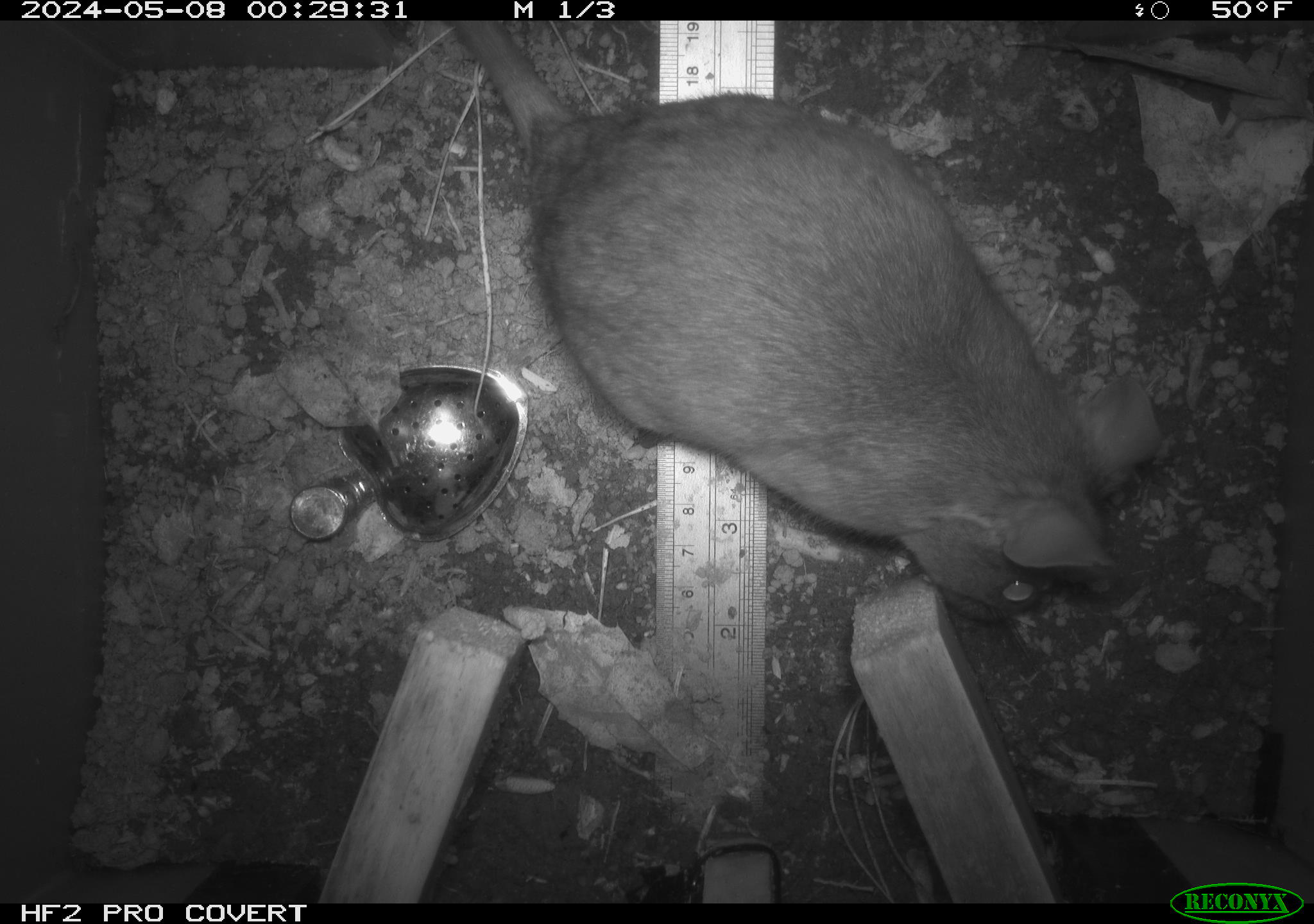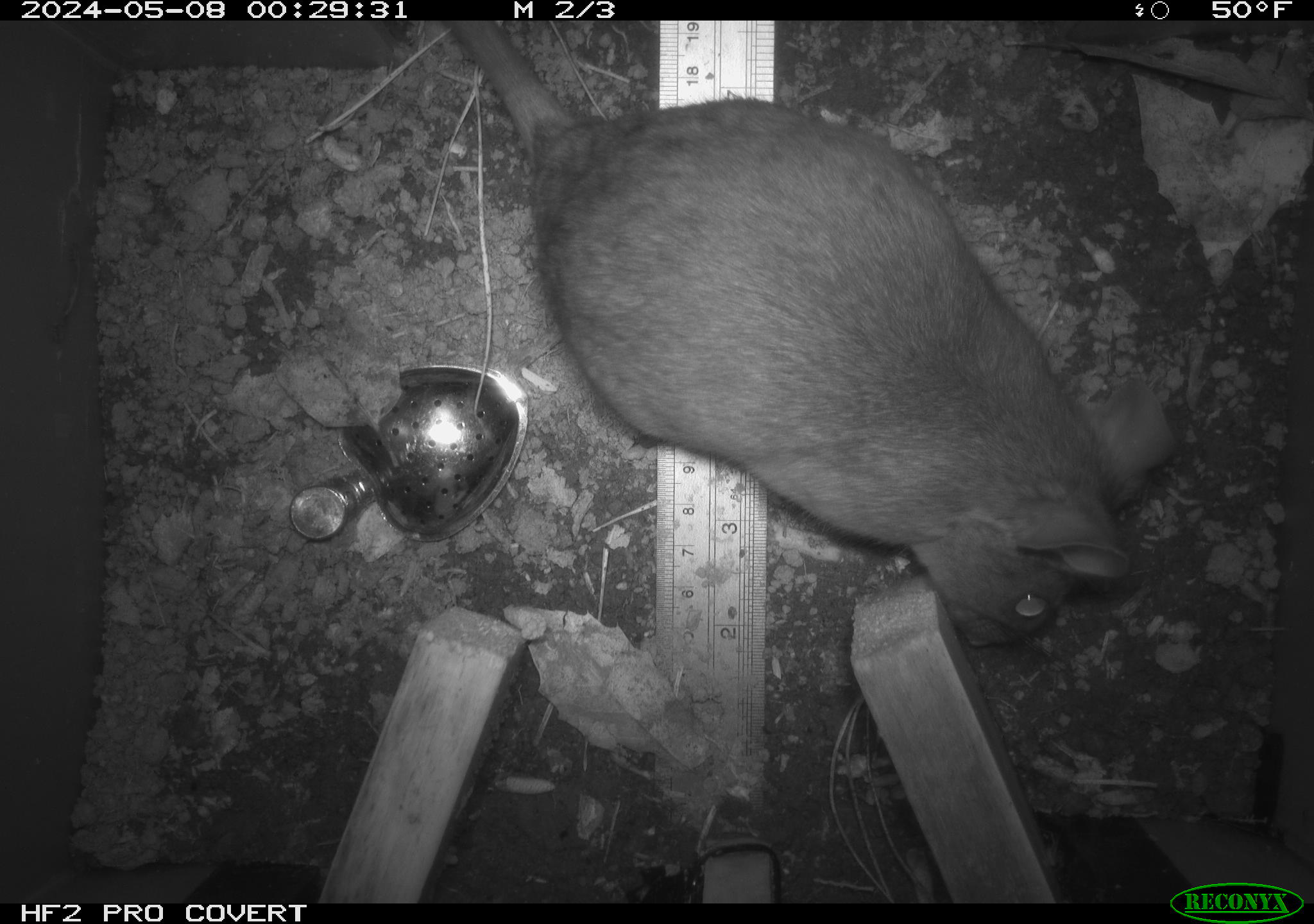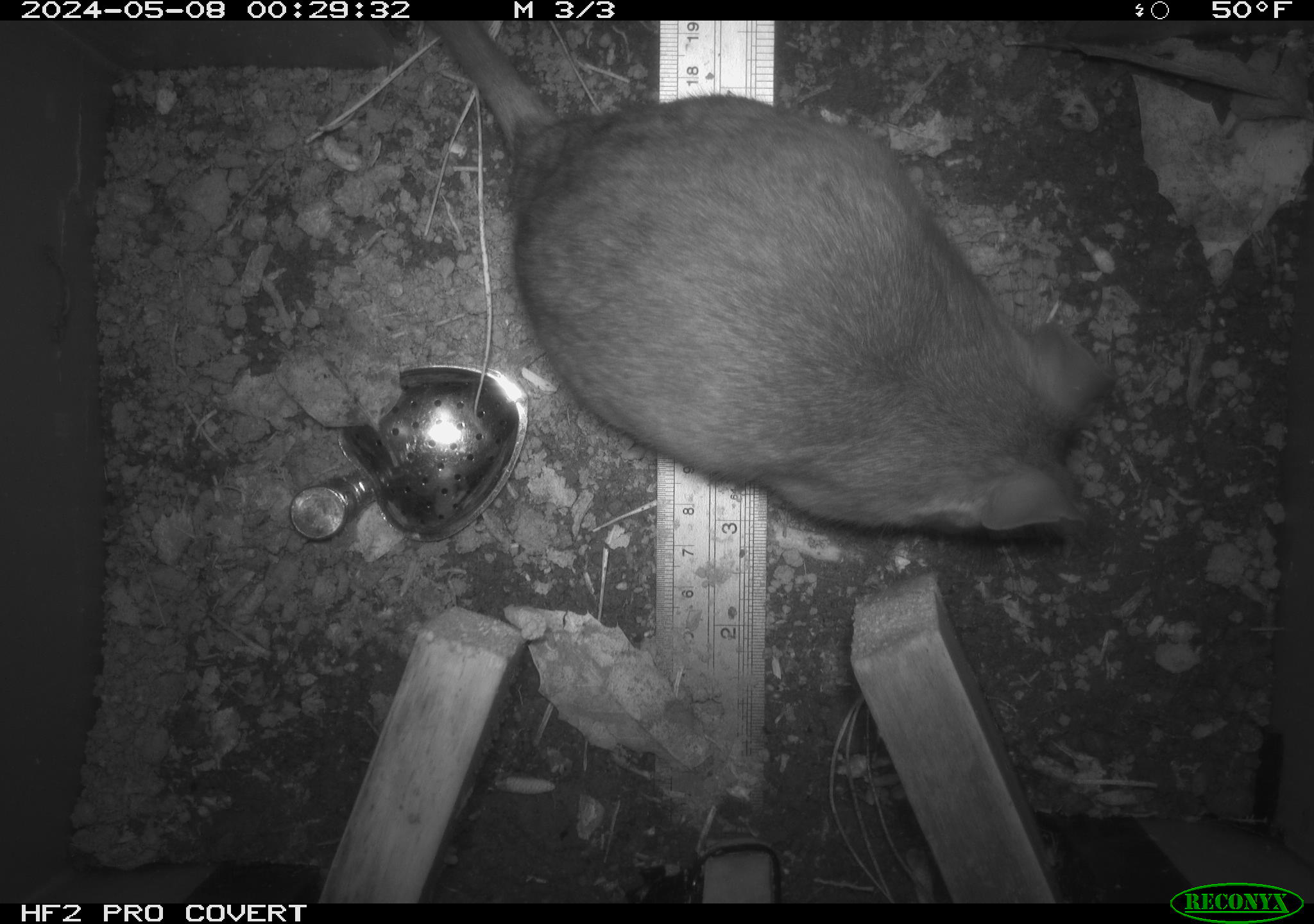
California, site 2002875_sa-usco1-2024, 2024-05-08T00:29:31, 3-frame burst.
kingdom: Animalia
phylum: Chordata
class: Mammalia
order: Rodentia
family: Cricetidae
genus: Neotoma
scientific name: Neotoma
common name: pack rat or woodrat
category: neotoma species